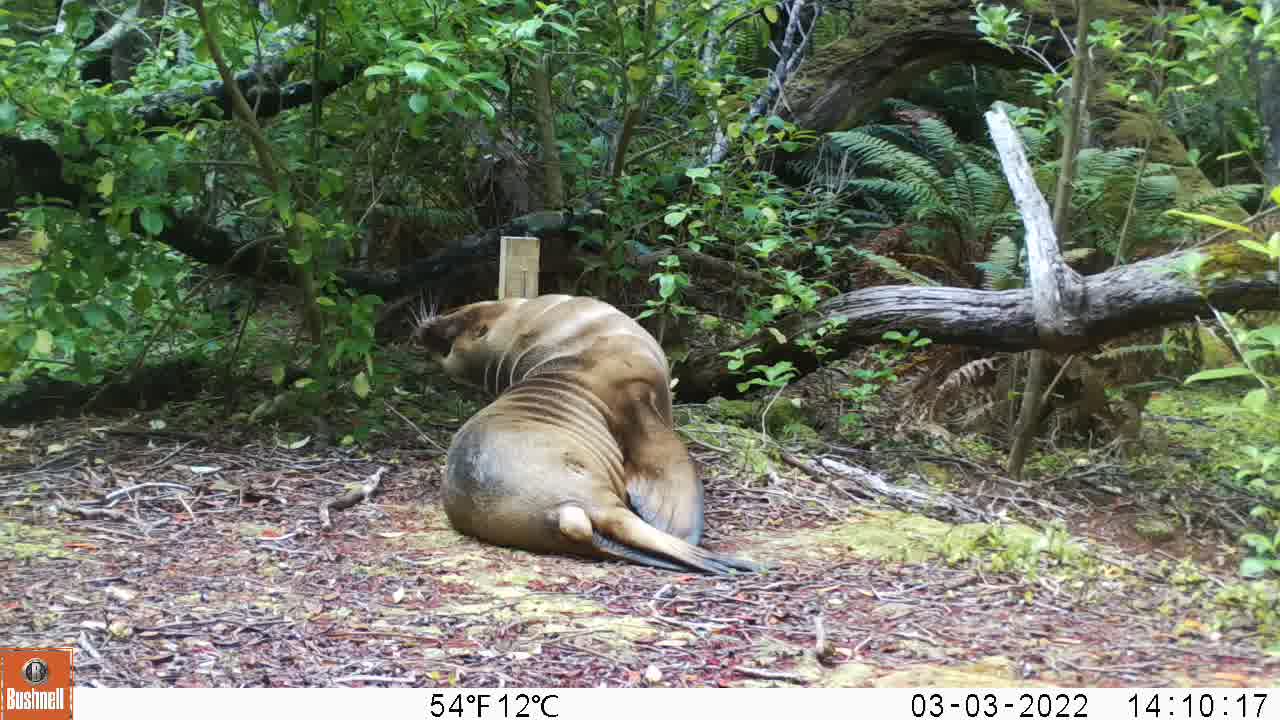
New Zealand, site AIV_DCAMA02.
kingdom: Animalia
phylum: Chordata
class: Mammalia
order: Carnivora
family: Otariidae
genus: Phocarctos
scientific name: Phocarctos hookeri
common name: new zealand sea lion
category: sealion